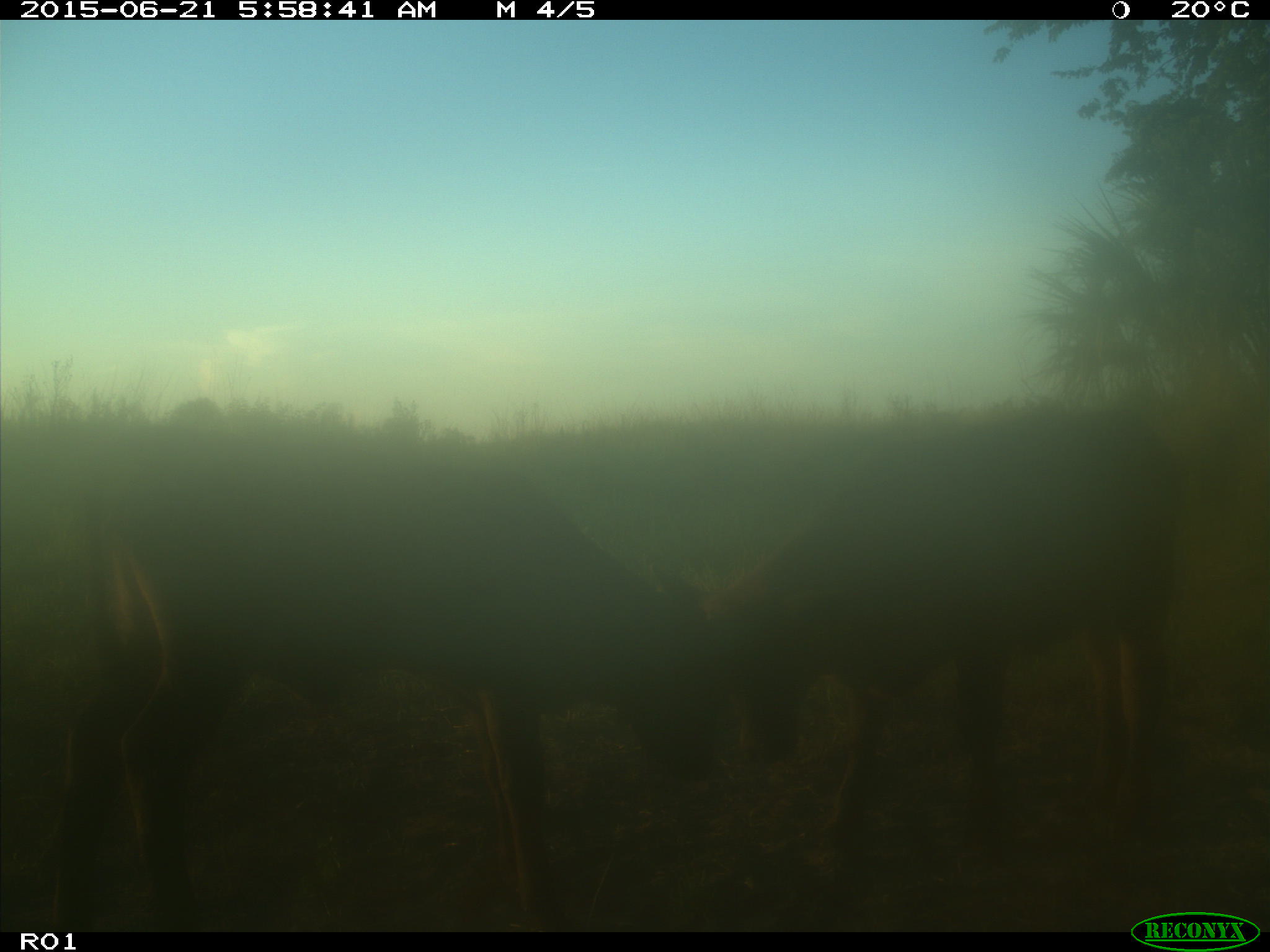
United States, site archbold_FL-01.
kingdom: Animalia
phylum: Chordata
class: Mammalia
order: Artiodactyla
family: Bovidae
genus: Bos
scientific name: Bos taurus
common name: domestic cow